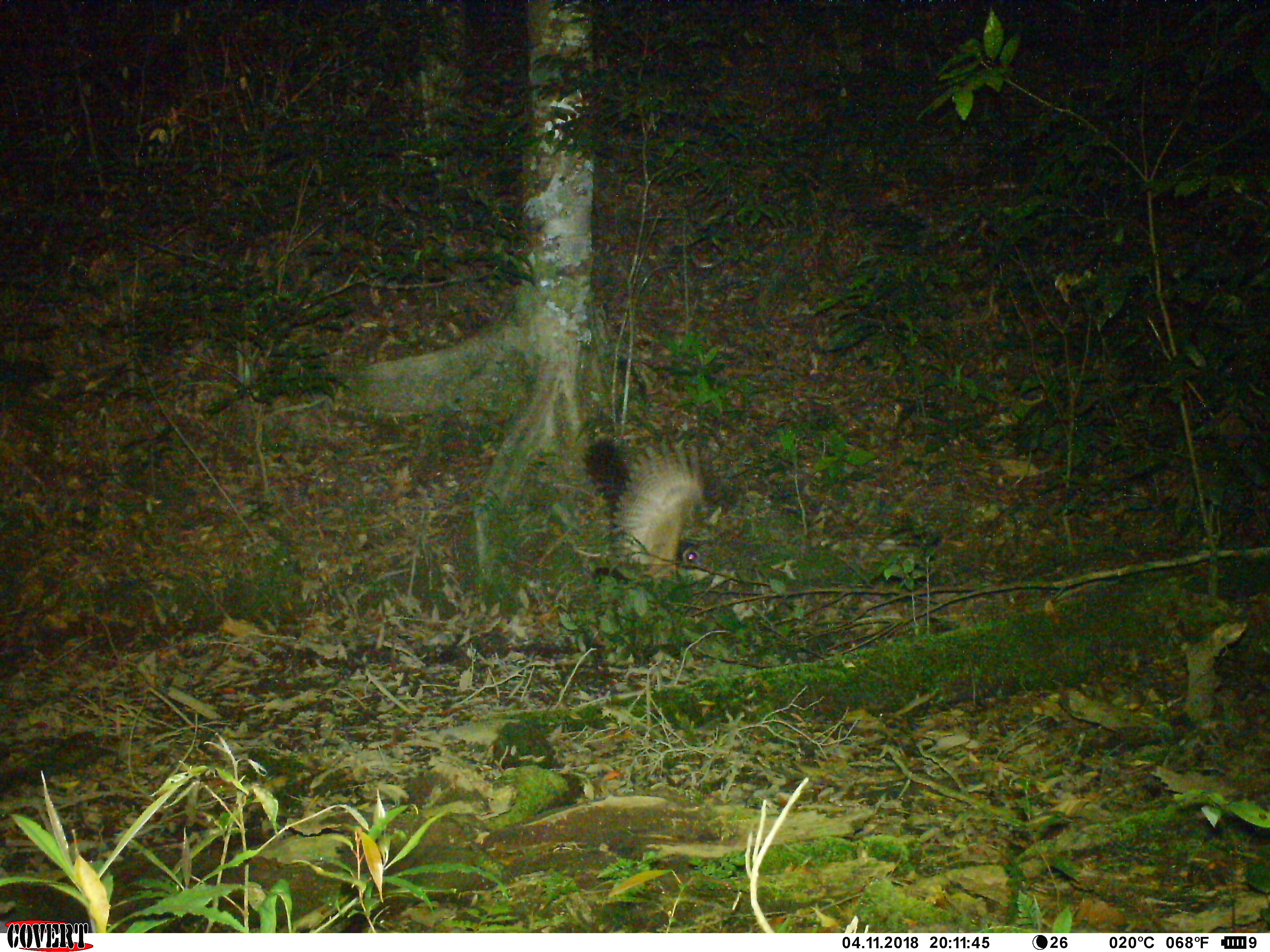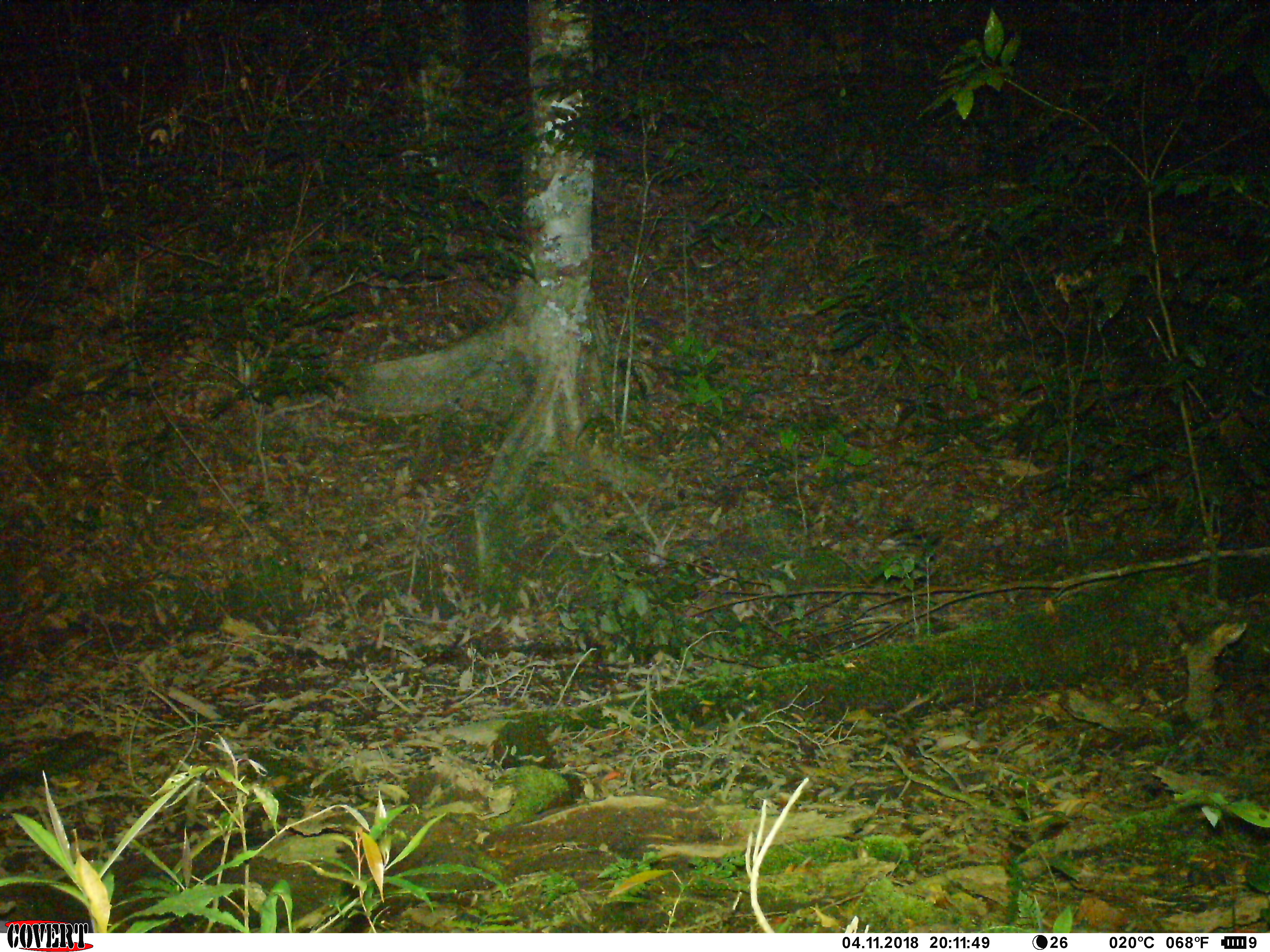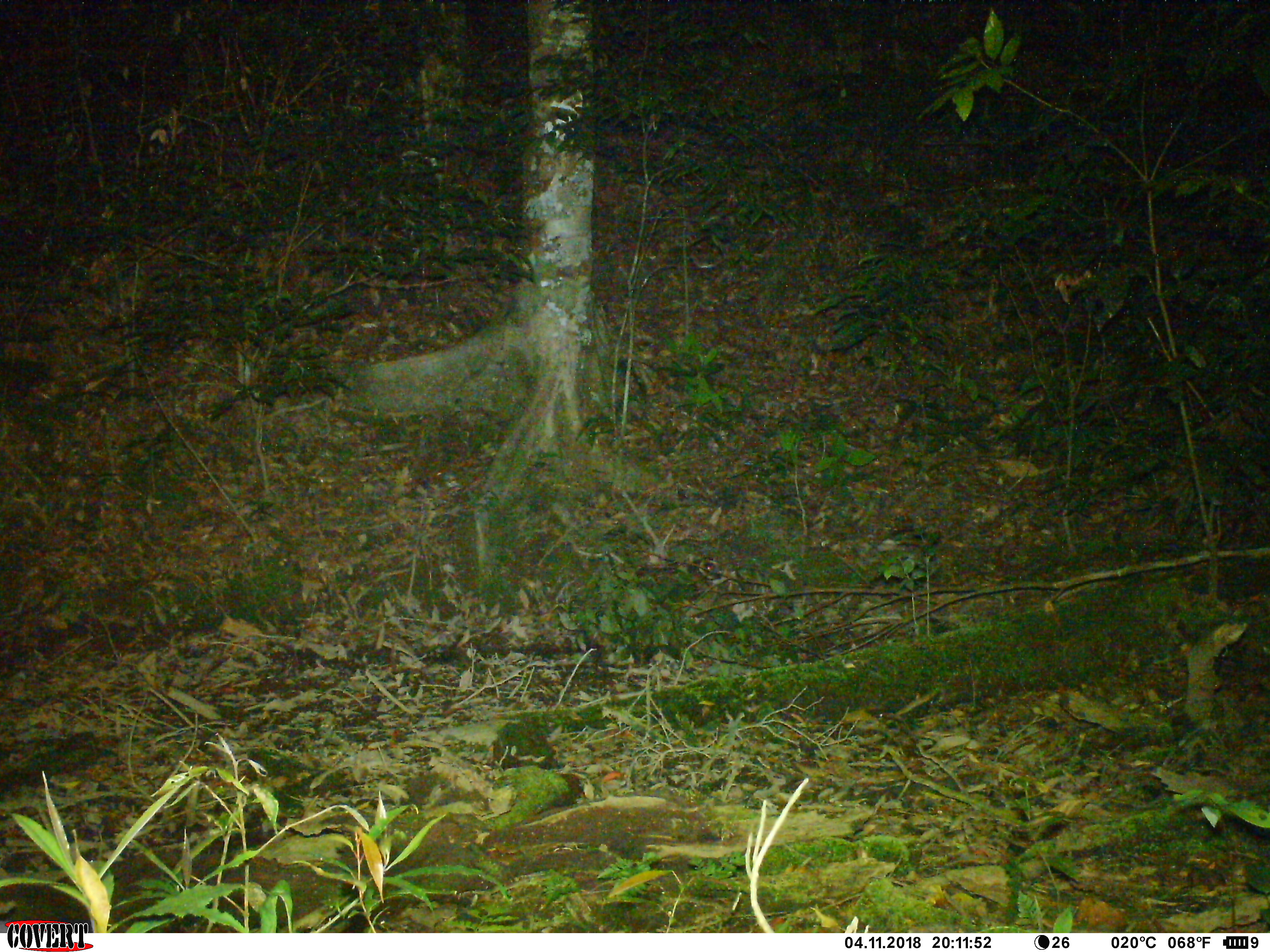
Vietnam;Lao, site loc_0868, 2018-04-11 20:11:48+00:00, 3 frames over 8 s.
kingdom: Animalia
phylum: Chordata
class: Aves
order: Strigiformes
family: Strigidae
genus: Strix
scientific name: Strix leptogrammica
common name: brown wood owl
Brown wood owl (Strix leptogrammica). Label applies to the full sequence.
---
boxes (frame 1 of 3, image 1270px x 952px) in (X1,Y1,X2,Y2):
brown wood owl: (580,433,740,581)